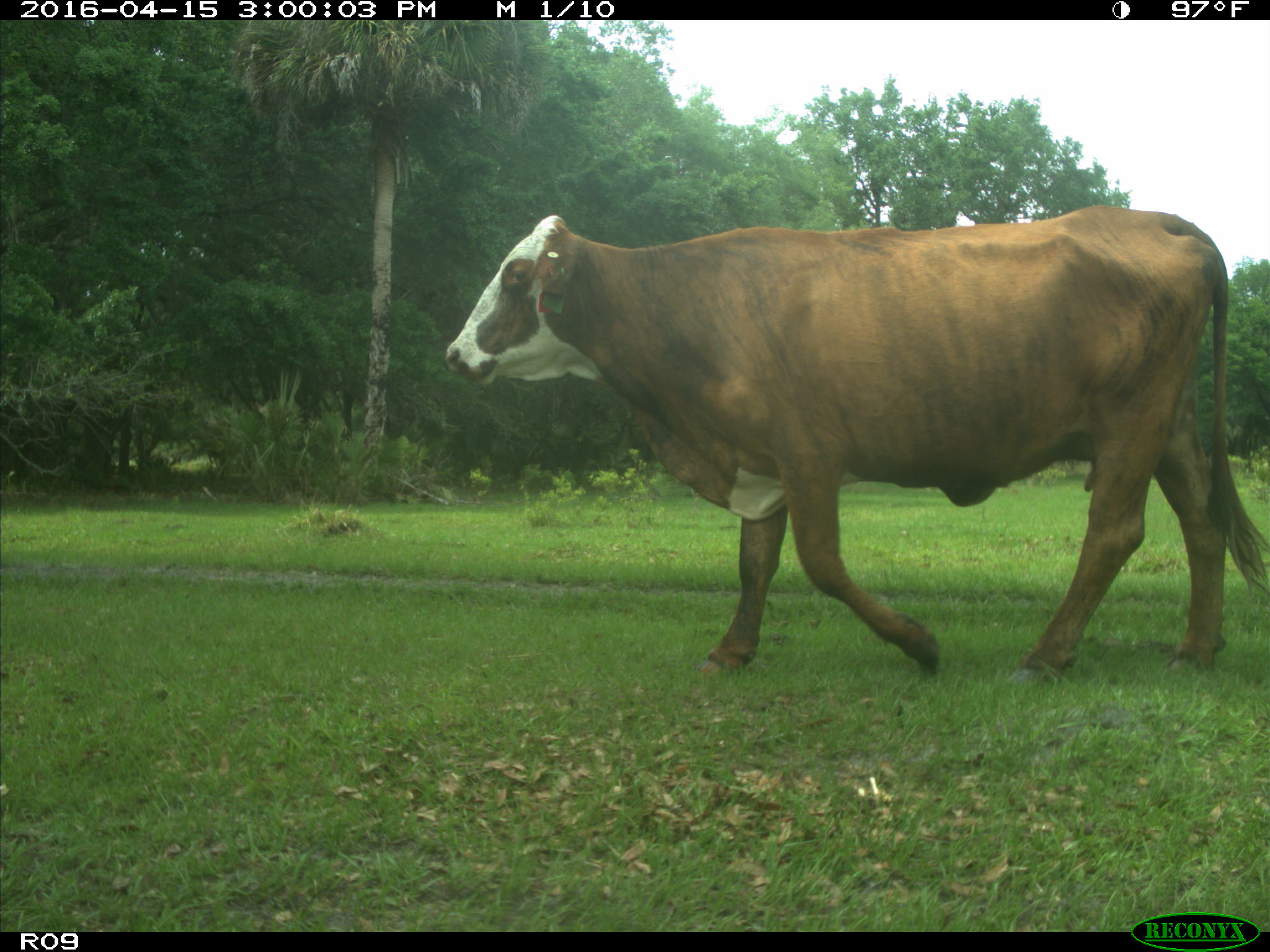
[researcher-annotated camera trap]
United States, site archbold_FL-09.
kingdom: Animalia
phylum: Chordata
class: Mammalia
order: Artiodactyla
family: Bovidae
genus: Bos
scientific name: Bos taurus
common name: domestic cow